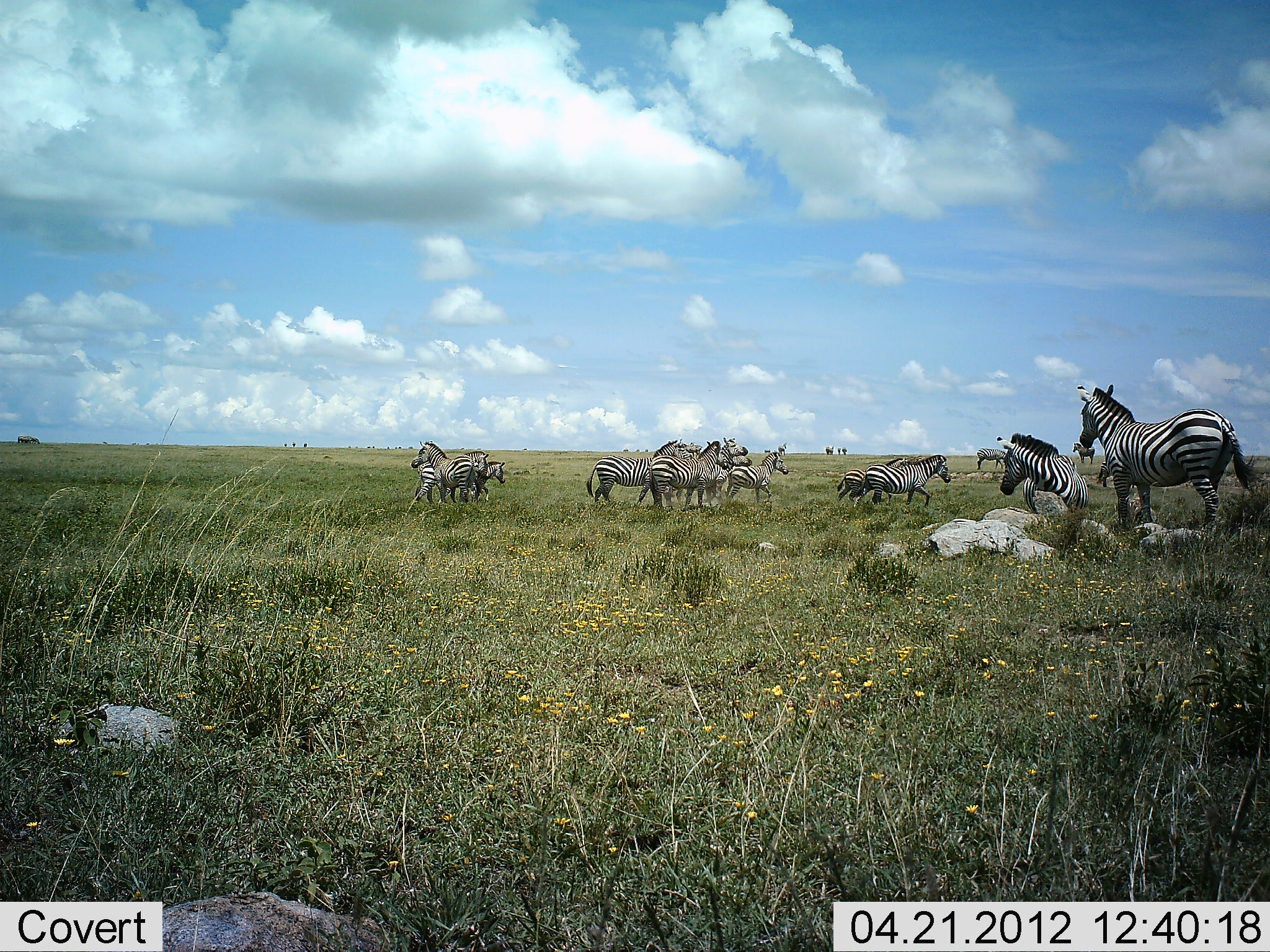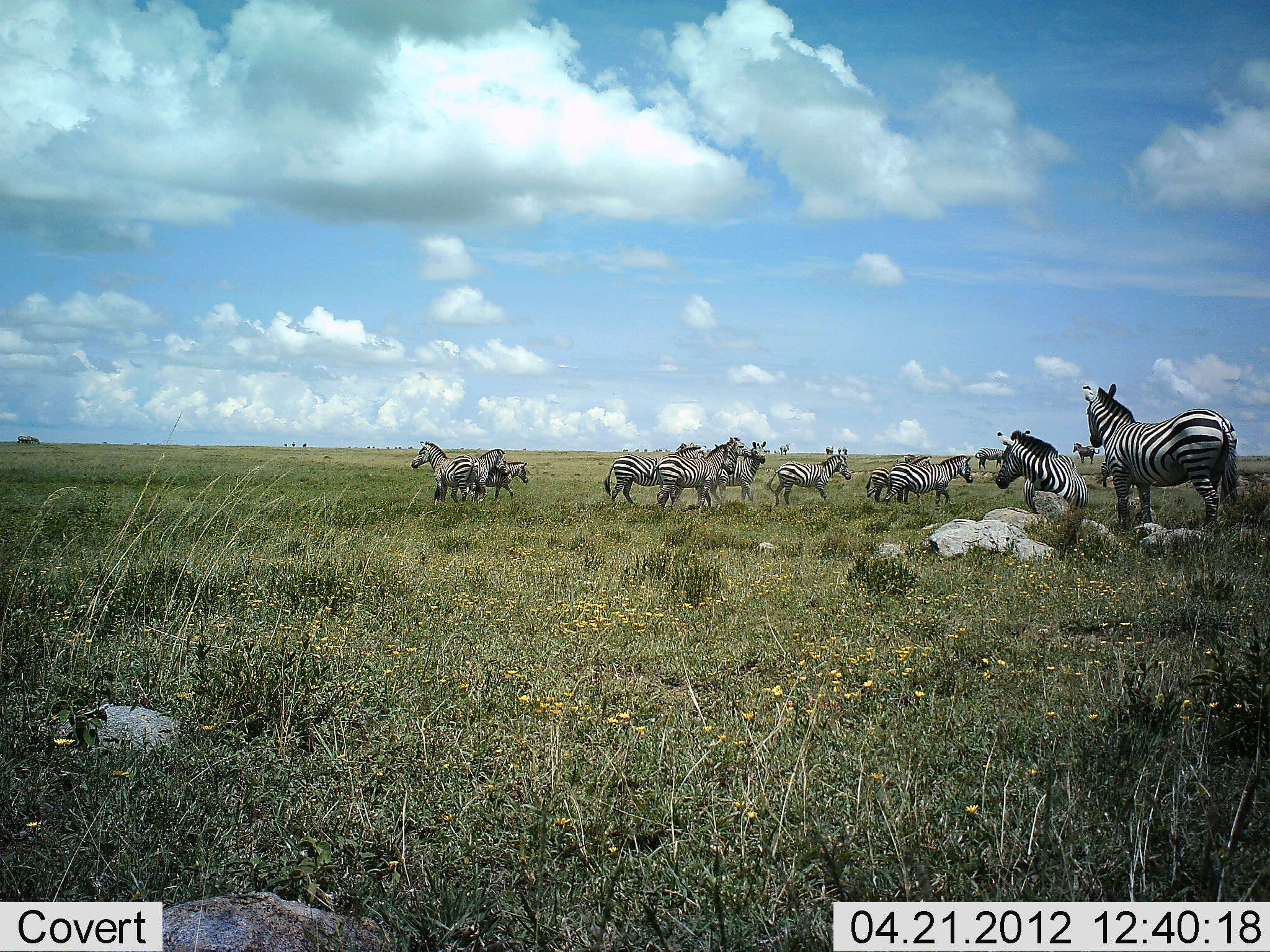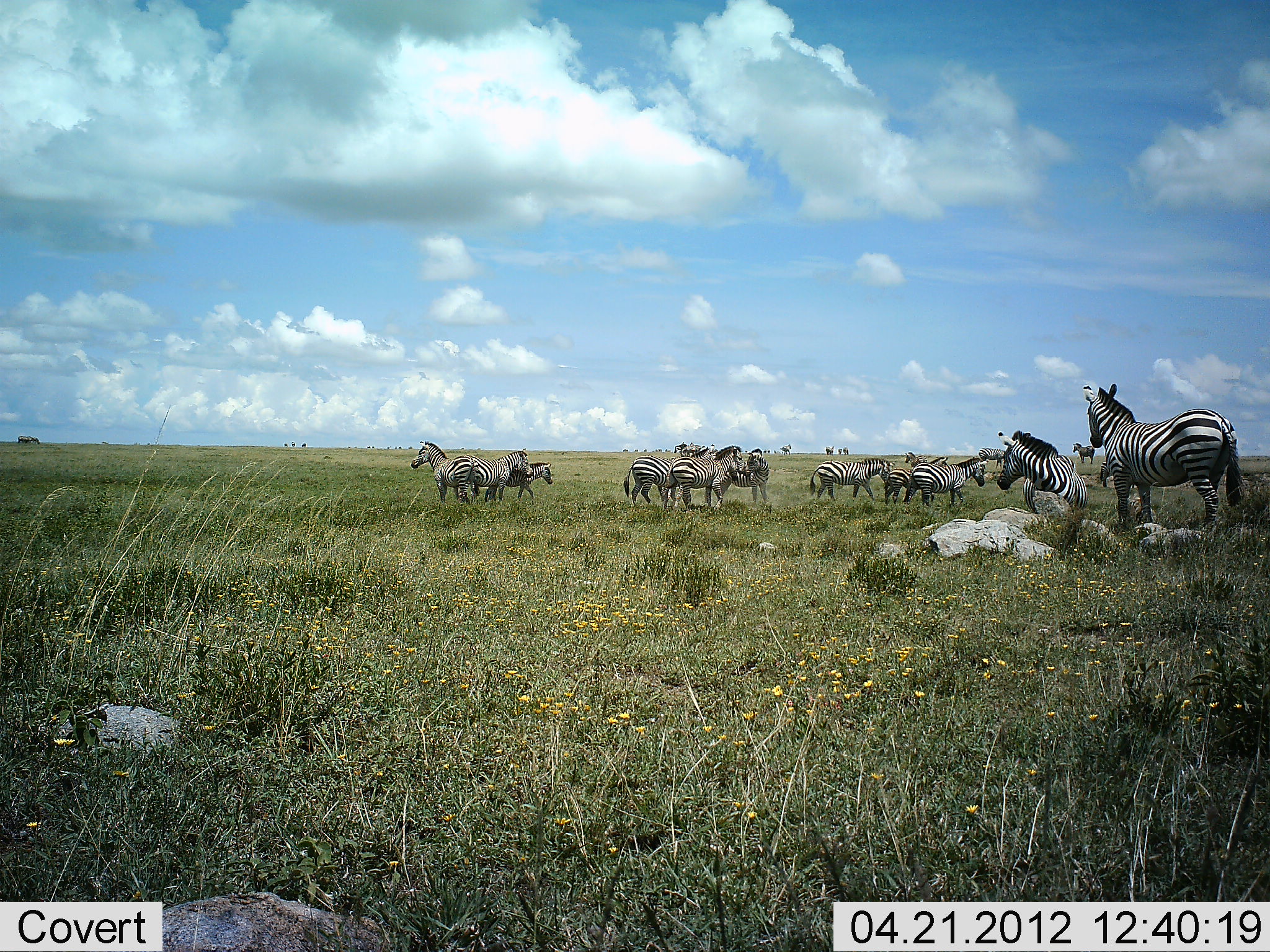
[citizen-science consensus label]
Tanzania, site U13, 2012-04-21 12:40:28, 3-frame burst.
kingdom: Animalia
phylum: Chordata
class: Mammalia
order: Perissodactyla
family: Equidae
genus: Equus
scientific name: Equus quagga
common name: plains zebra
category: zebra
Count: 11-50.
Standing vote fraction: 81%.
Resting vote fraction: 12%.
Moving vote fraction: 88%.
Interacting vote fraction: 25%.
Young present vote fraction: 19%.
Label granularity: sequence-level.